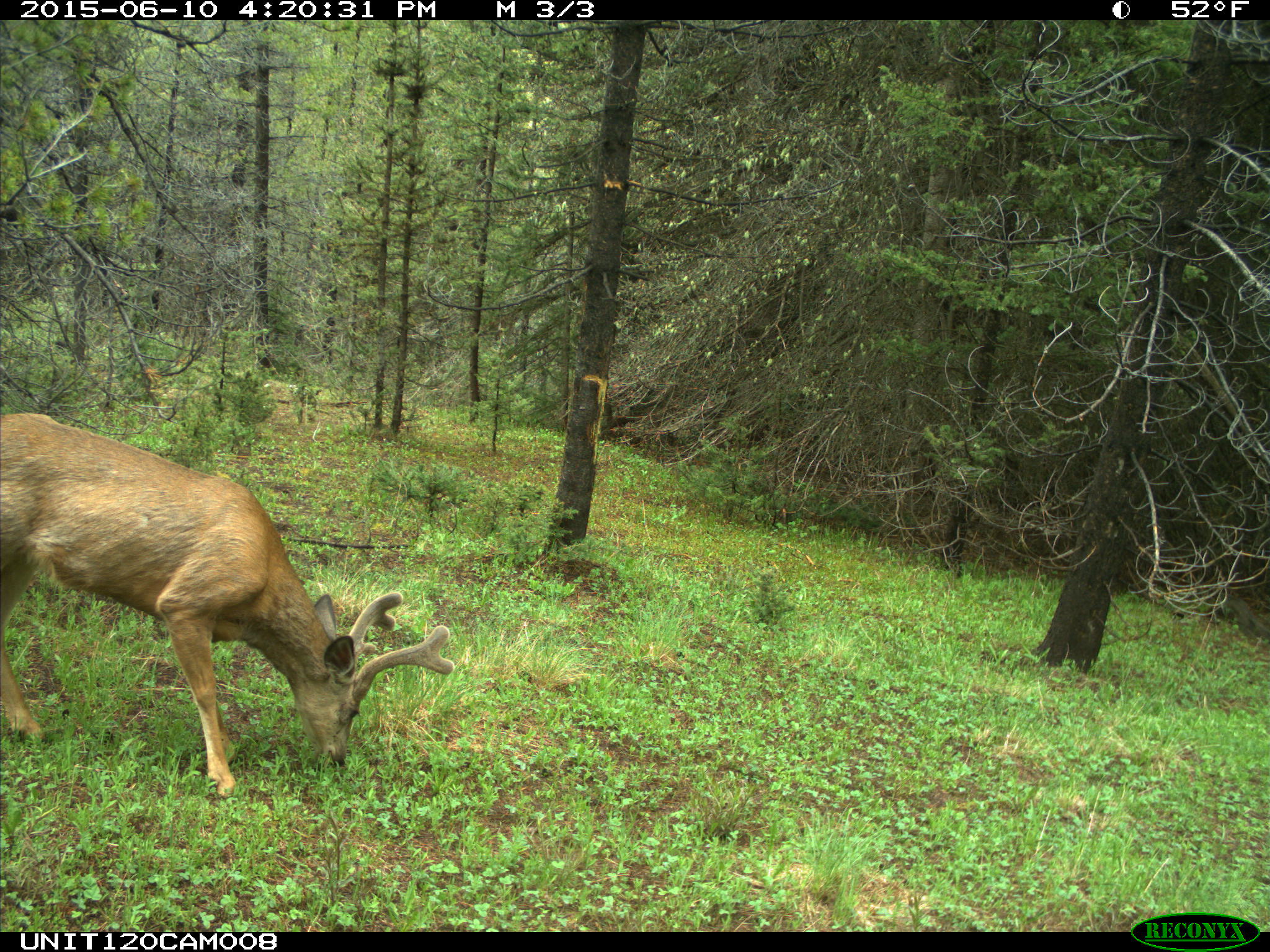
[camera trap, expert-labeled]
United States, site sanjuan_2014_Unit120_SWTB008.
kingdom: Animalia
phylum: Chordata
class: Mammalia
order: Artiodactyla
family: Cervidae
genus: Odocoileus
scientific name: Odocoileus hemionus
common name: mule deer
Odocoileus hemionus (mule deer).